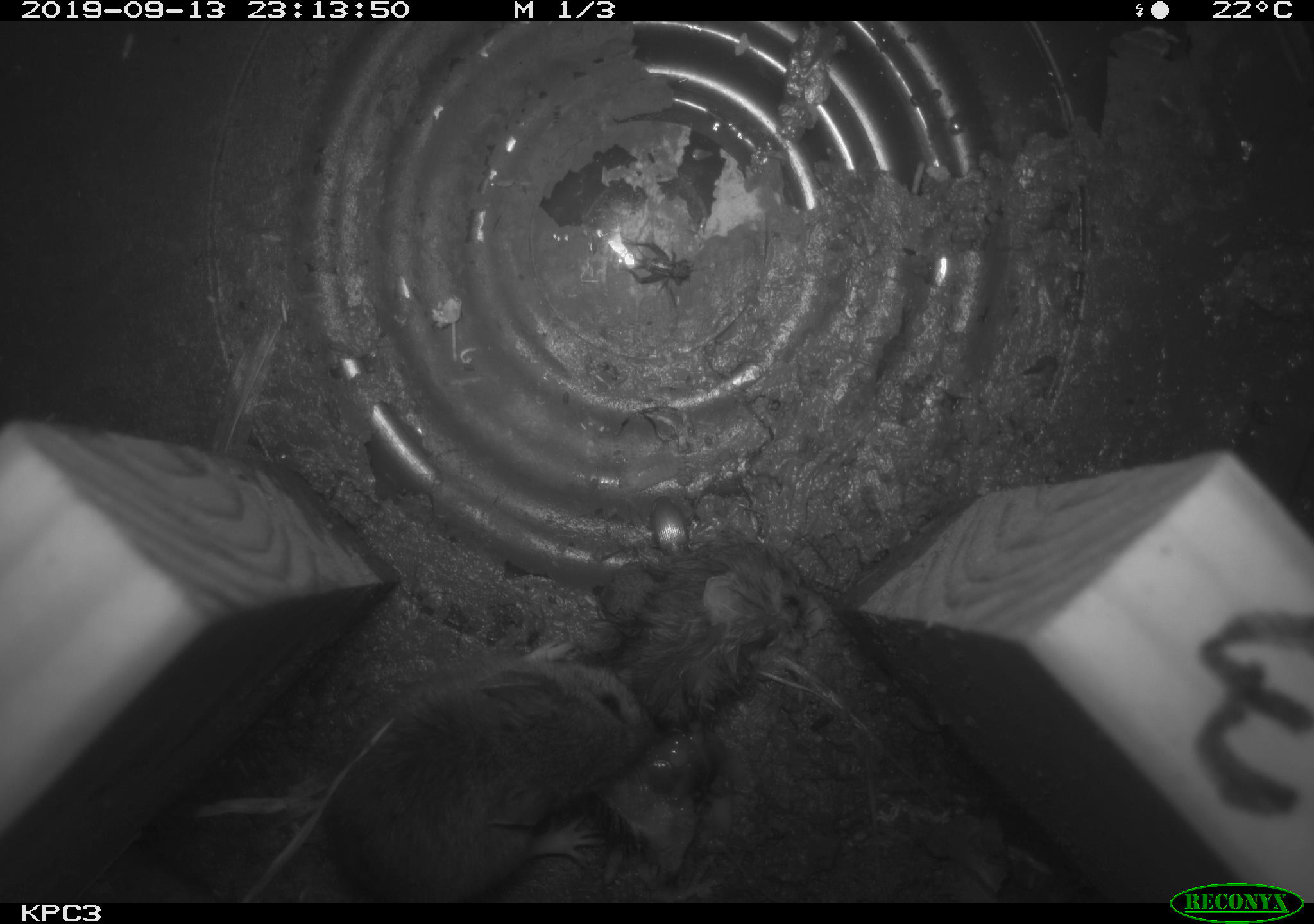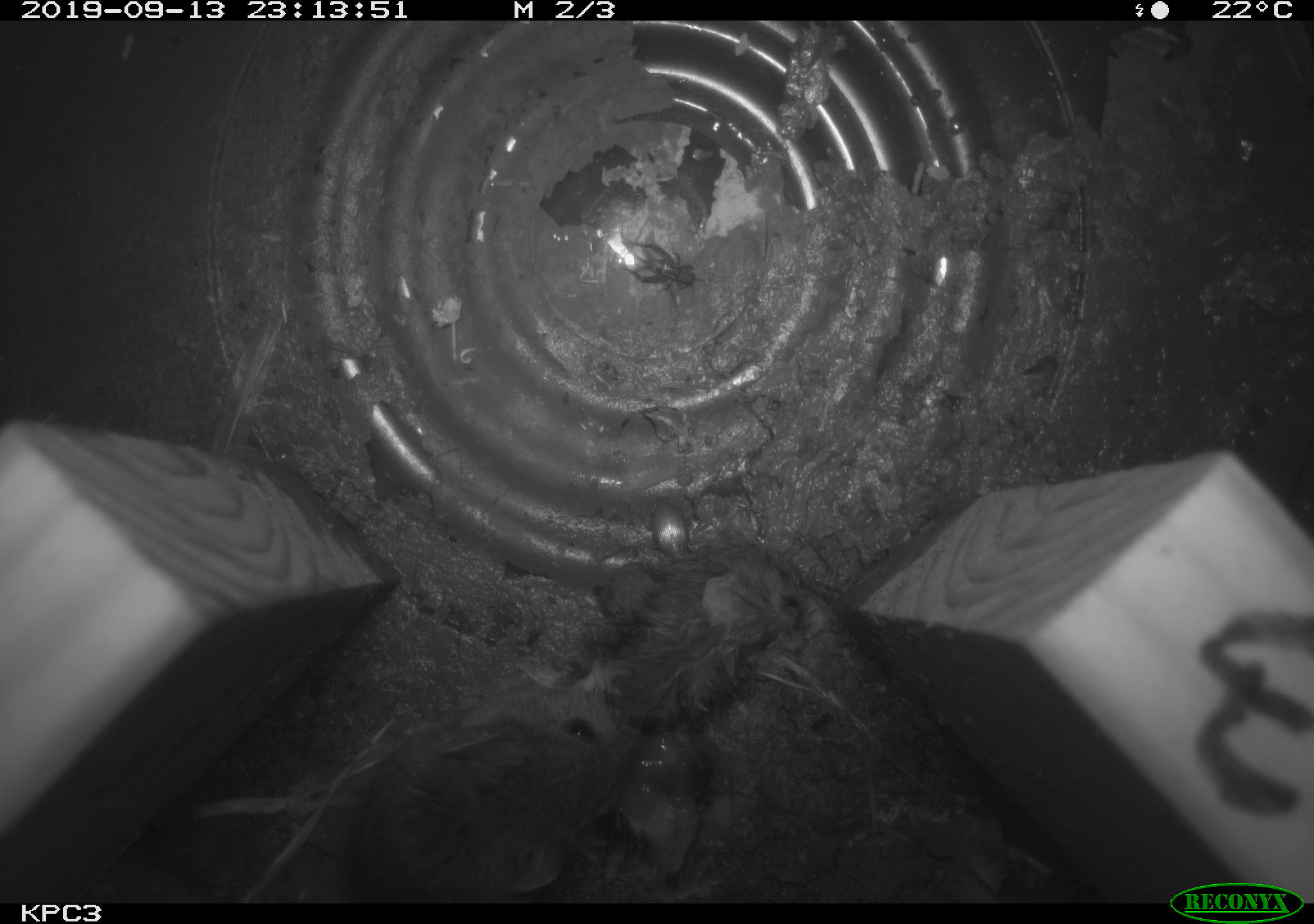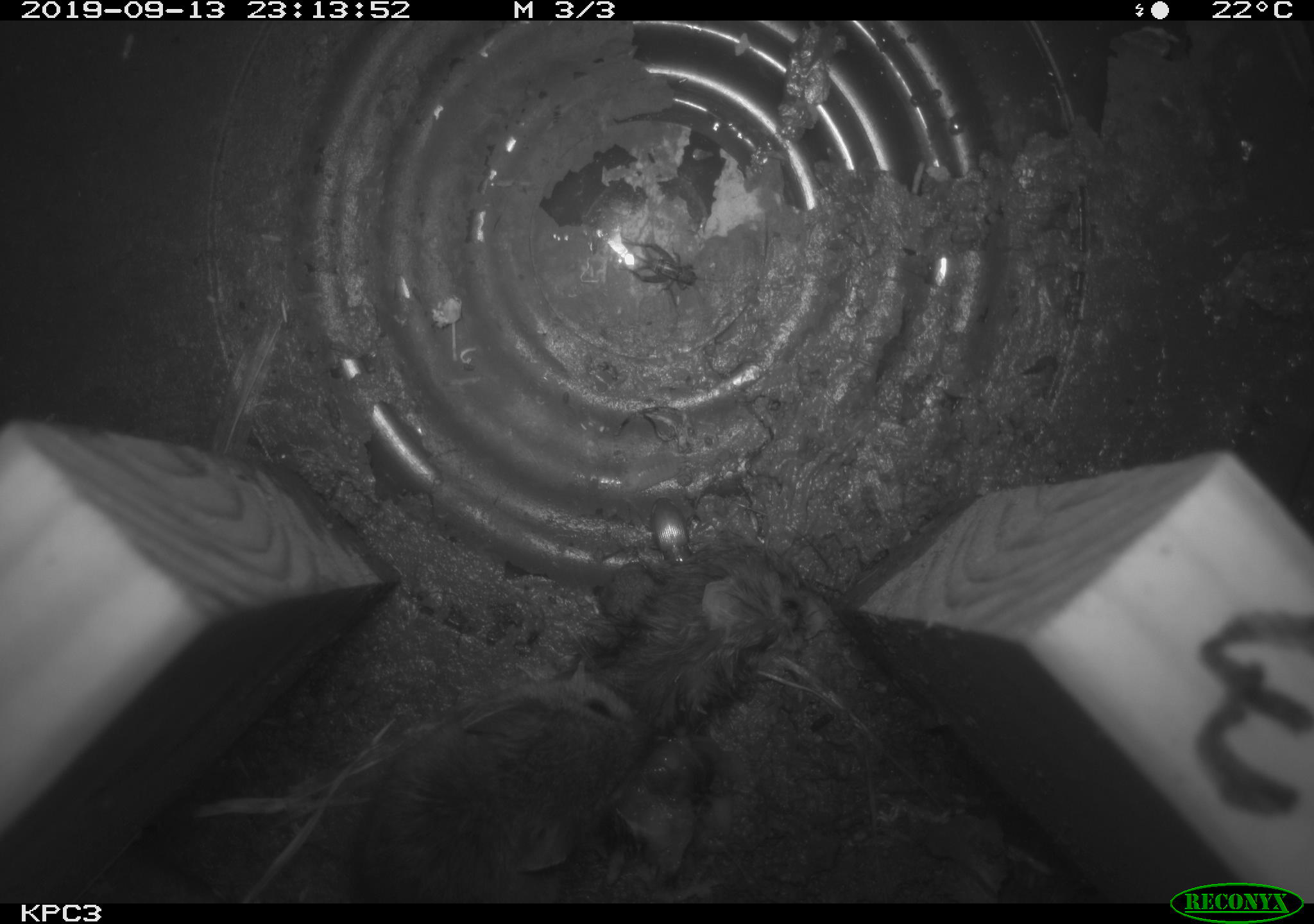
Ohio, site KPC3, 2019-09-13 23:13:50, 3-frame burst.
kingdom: Animalia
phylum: Chordata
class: Mammalia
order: Rodentia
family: Cricetidae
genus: Peromyscus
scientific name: Peromyscus leucopus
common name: white-footed mouse